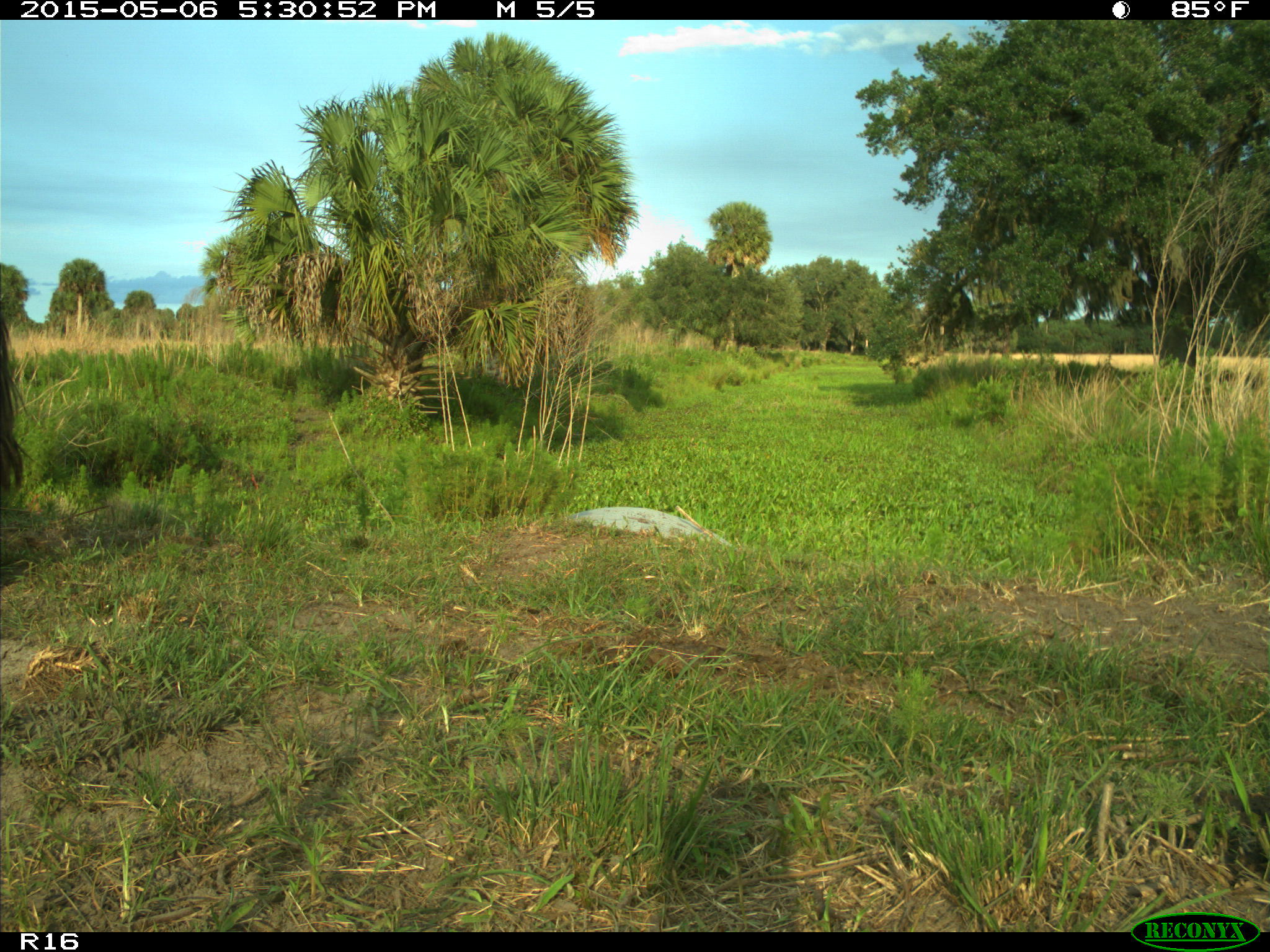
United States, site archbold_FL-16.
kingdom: Animalia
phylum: Chordata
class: Mammalia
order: Artiodactyla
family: Bovidae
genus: Bos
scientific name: Bos taurus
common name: domestic cow